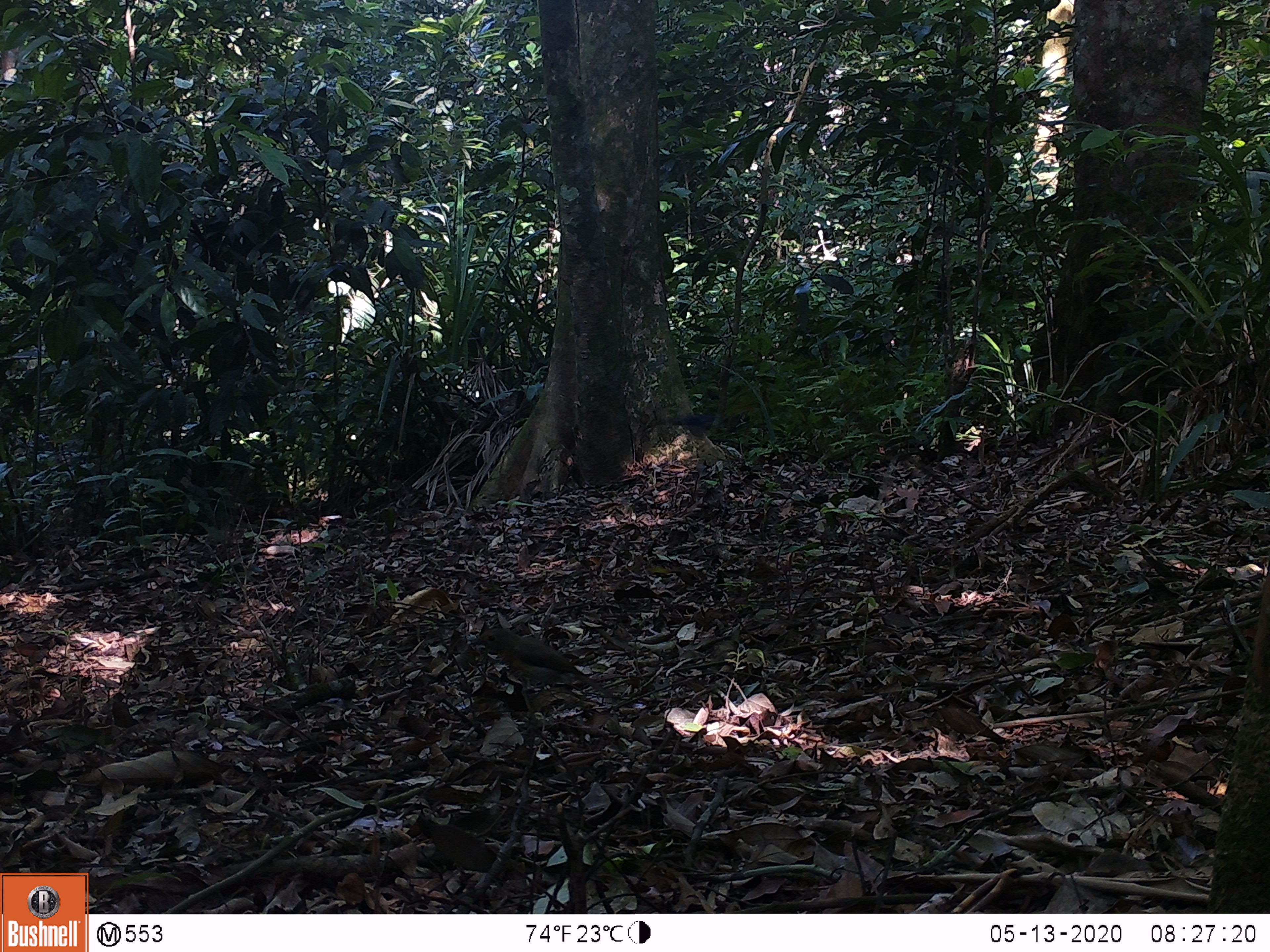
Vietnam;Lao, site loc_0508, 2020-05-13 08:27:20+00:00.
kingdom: Animalia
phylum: Chordata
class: Aves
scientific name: Aves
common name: bird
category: unidentified bird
Unidentified bird (bird) (Aves). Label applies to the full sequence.